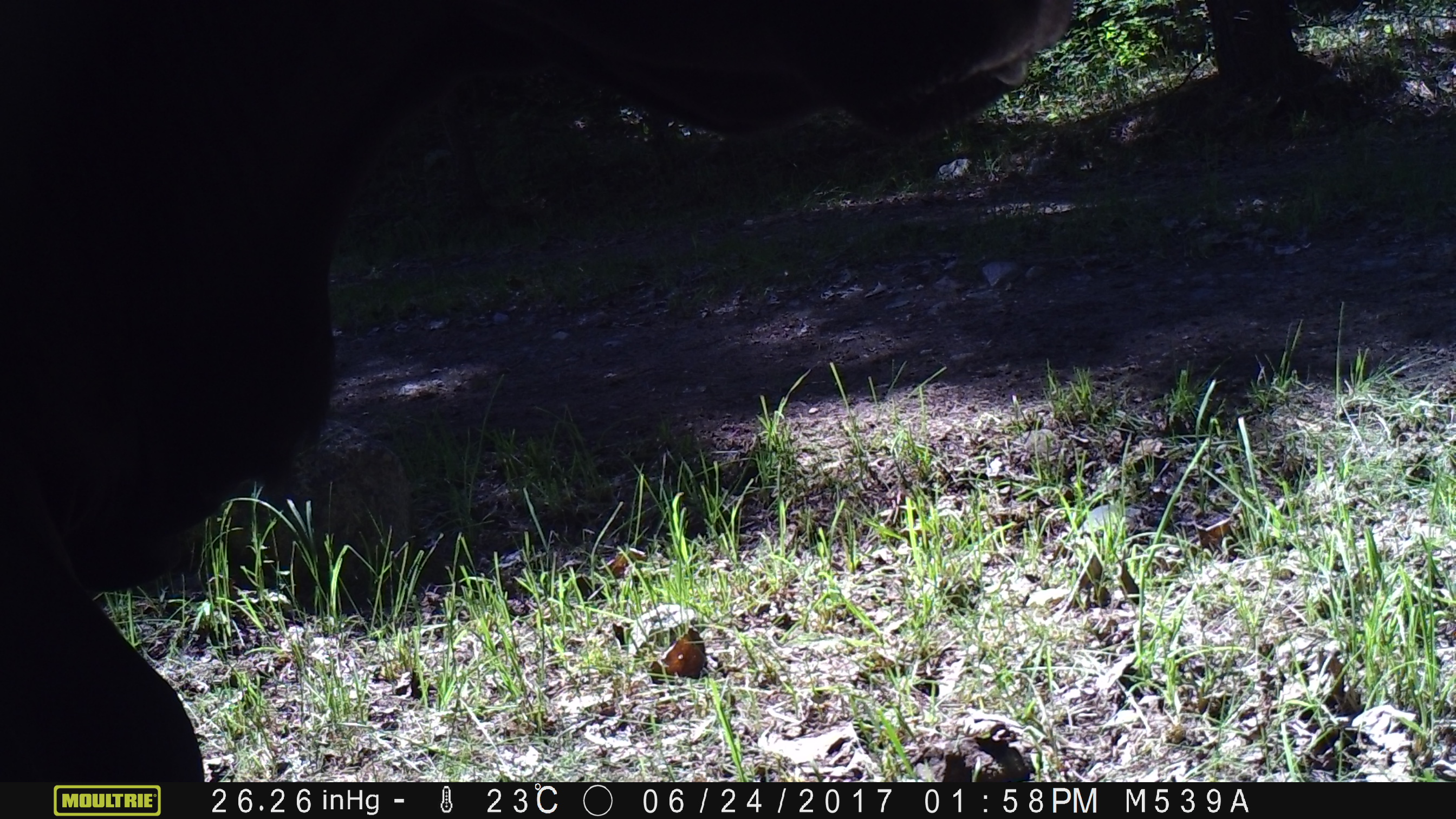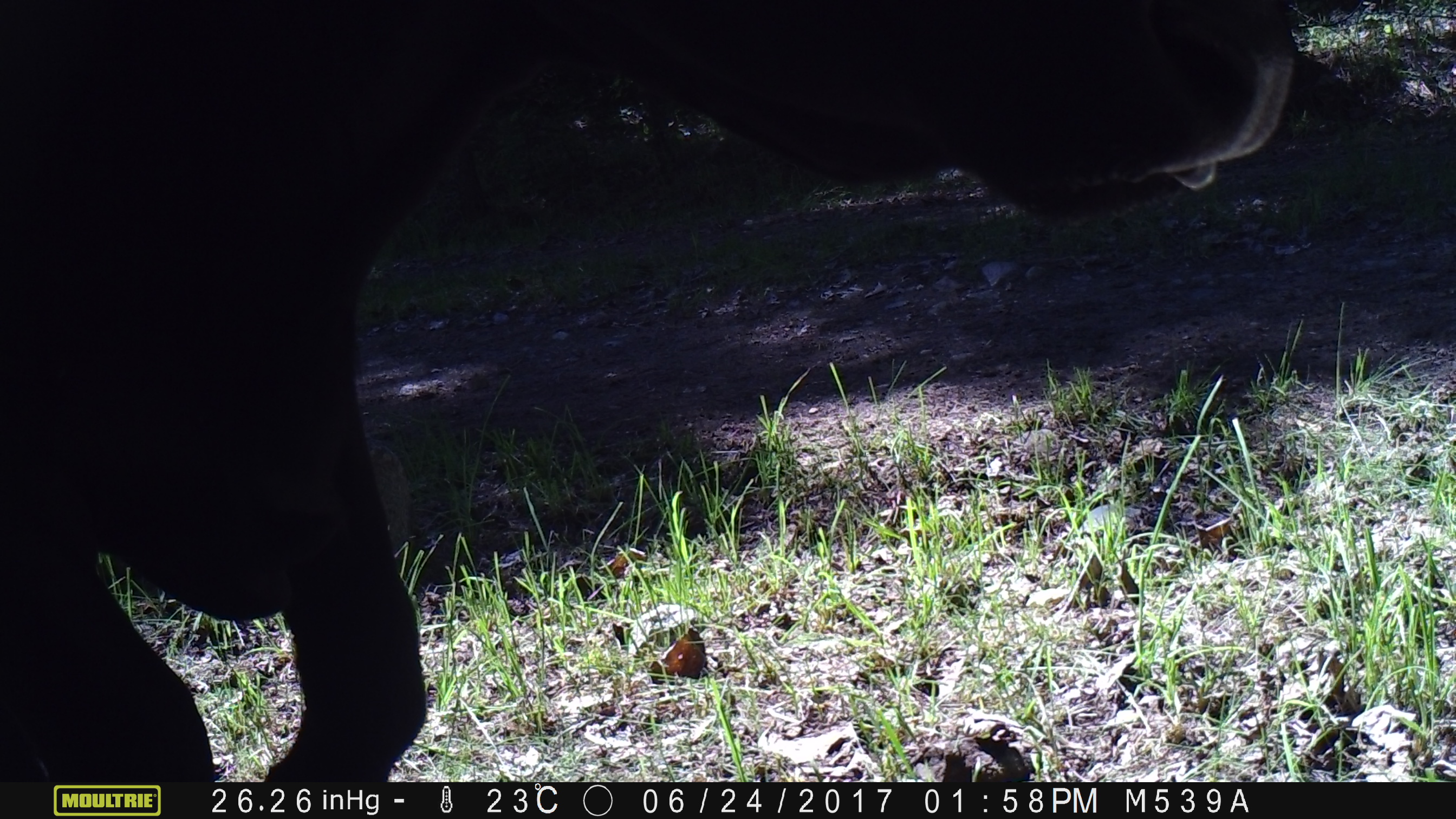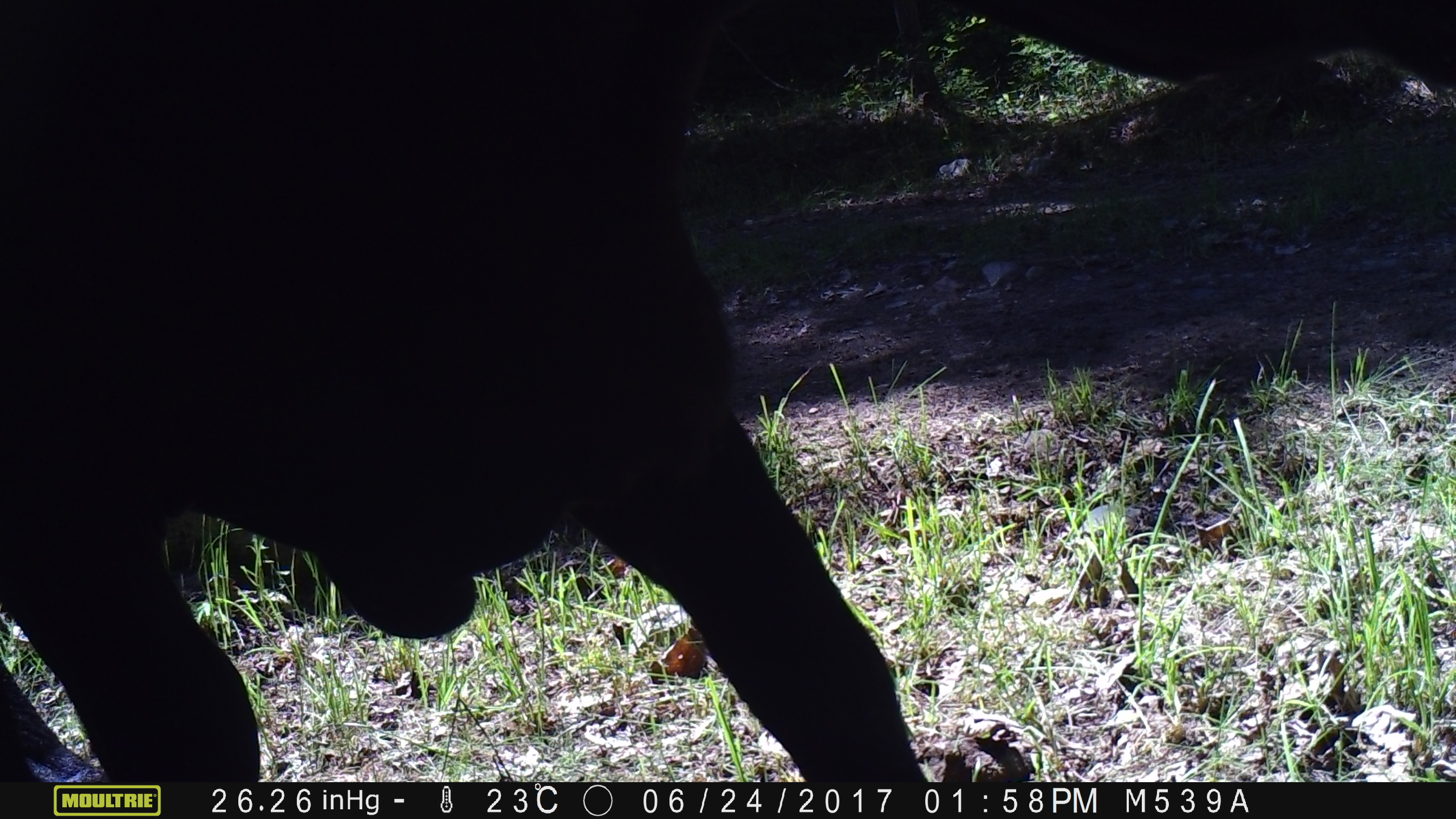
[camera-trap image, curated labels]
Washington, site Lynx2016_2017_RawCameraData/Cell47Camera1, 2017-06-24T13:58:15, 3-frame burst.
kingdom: Animalia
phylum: Chordata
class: Mammalia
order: Artiodactyla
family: Bovidae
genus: Bos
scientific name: Bos taurus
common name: domestic cattle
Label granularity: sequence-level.